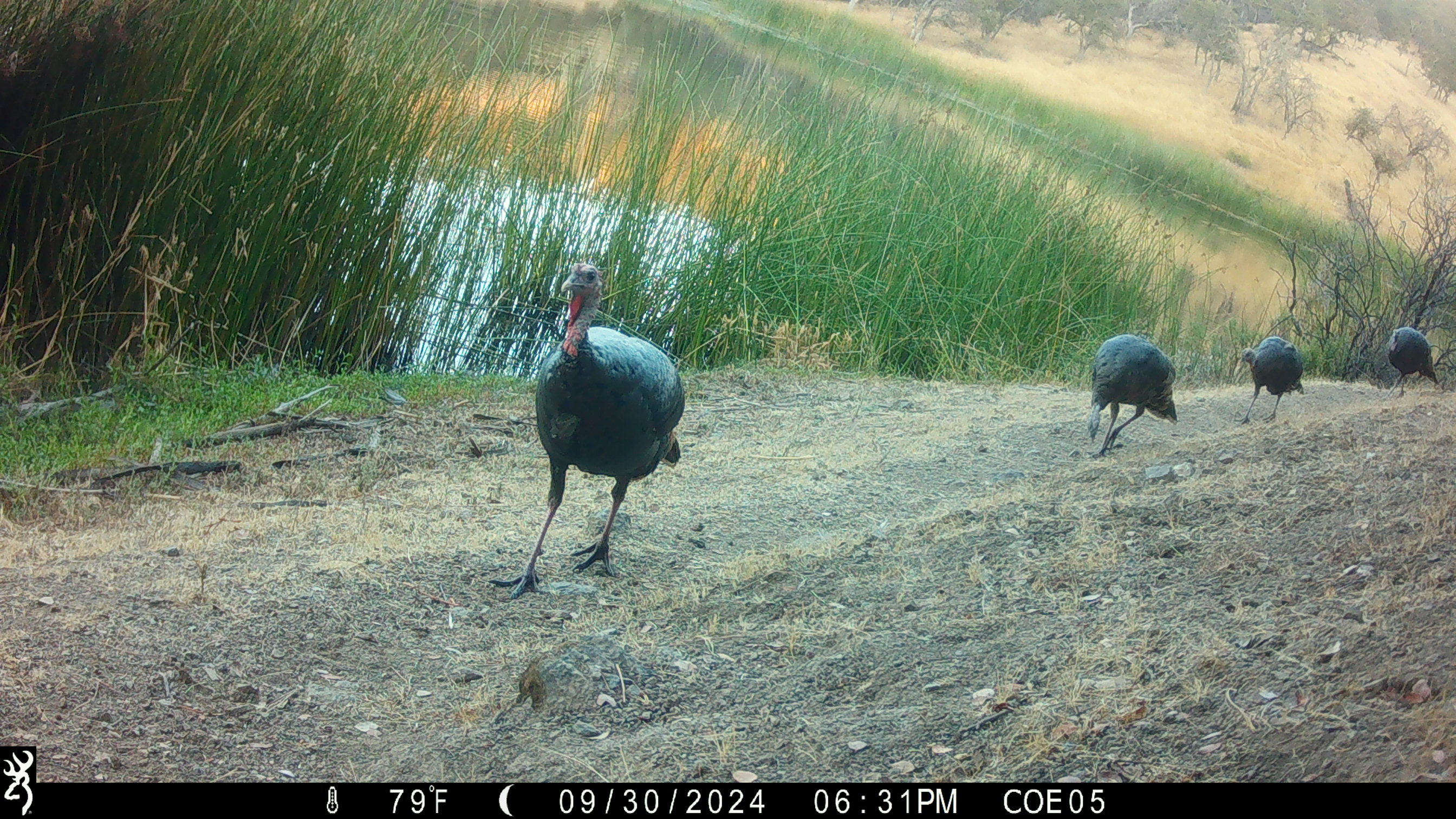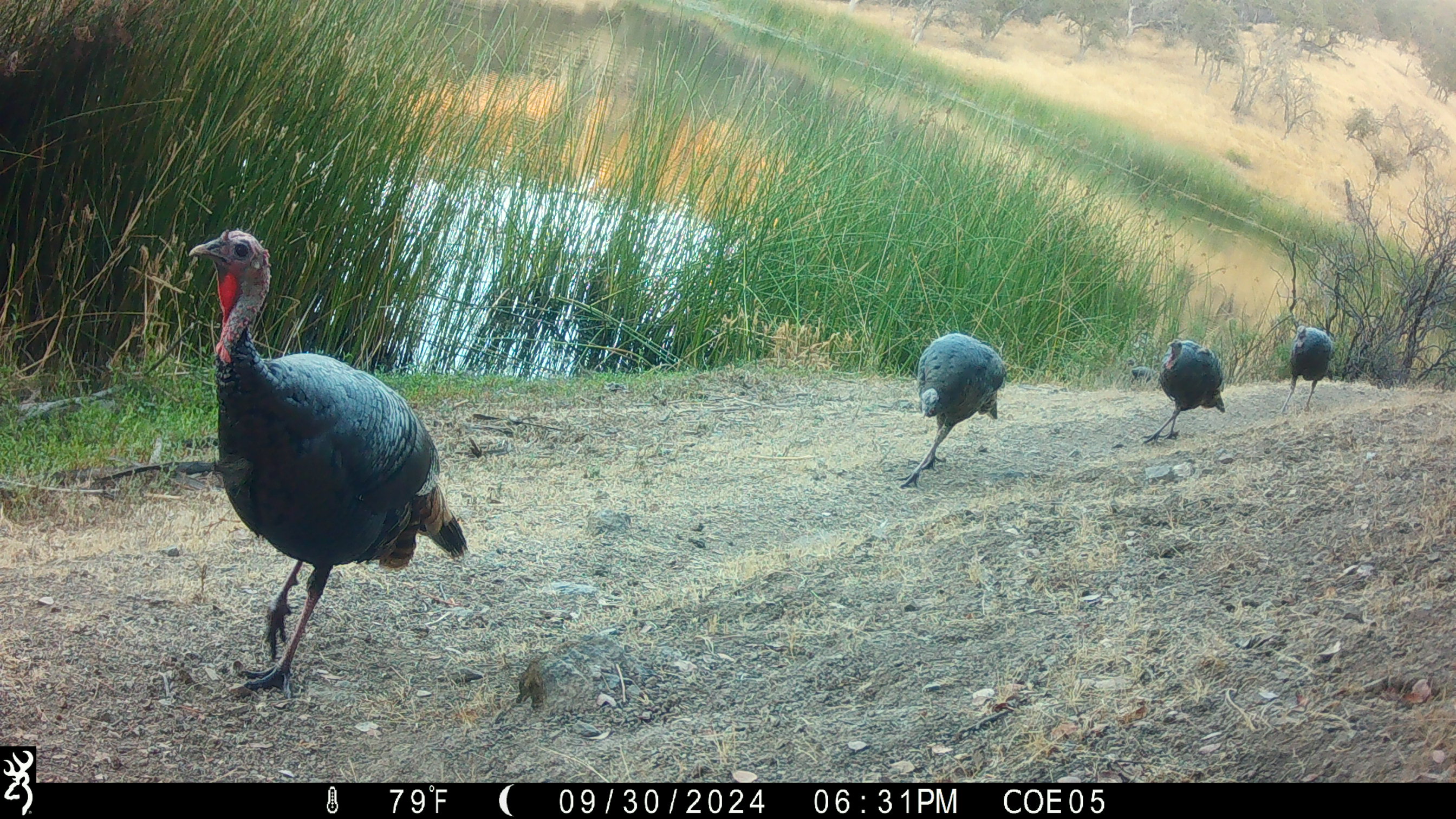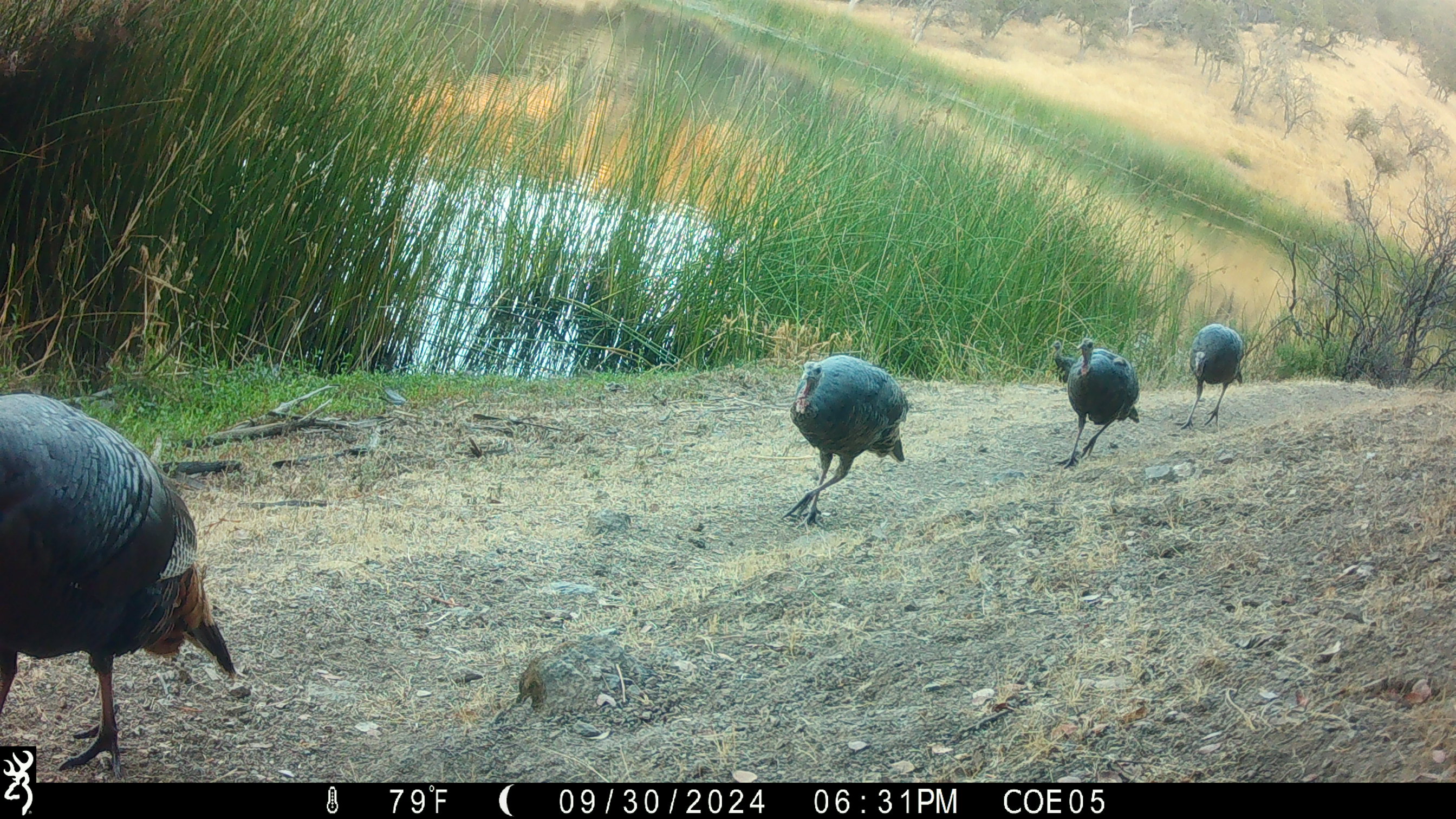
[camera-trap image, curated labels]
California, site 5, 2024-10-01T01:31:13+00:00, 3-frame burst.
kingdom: Animalia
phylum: Chordata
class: Aves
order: Galliformes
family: Phasianidae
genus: Meleagris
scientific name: Meleagris gallopavo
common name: turkey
Turkey (Meleagris gallopavo).